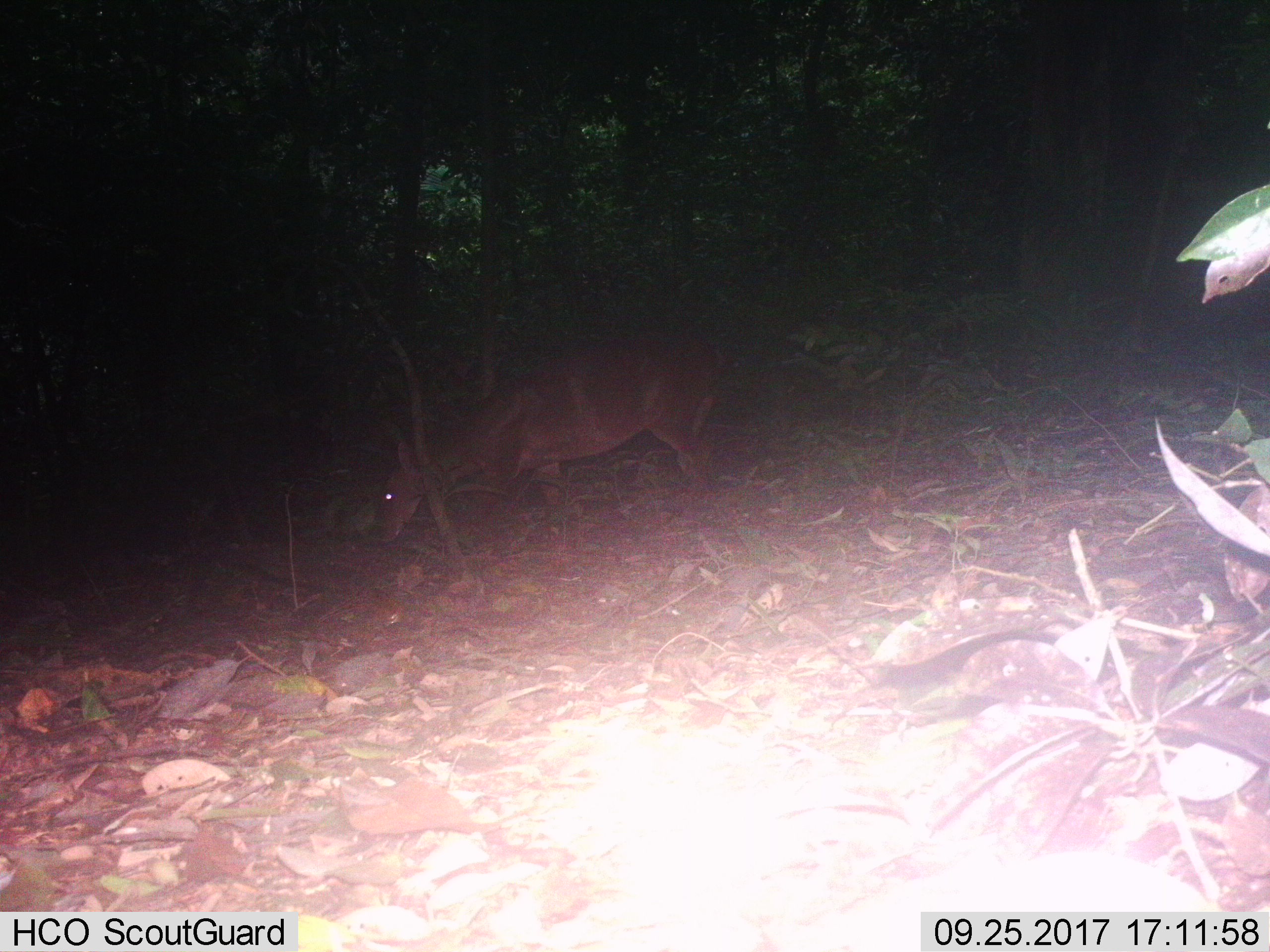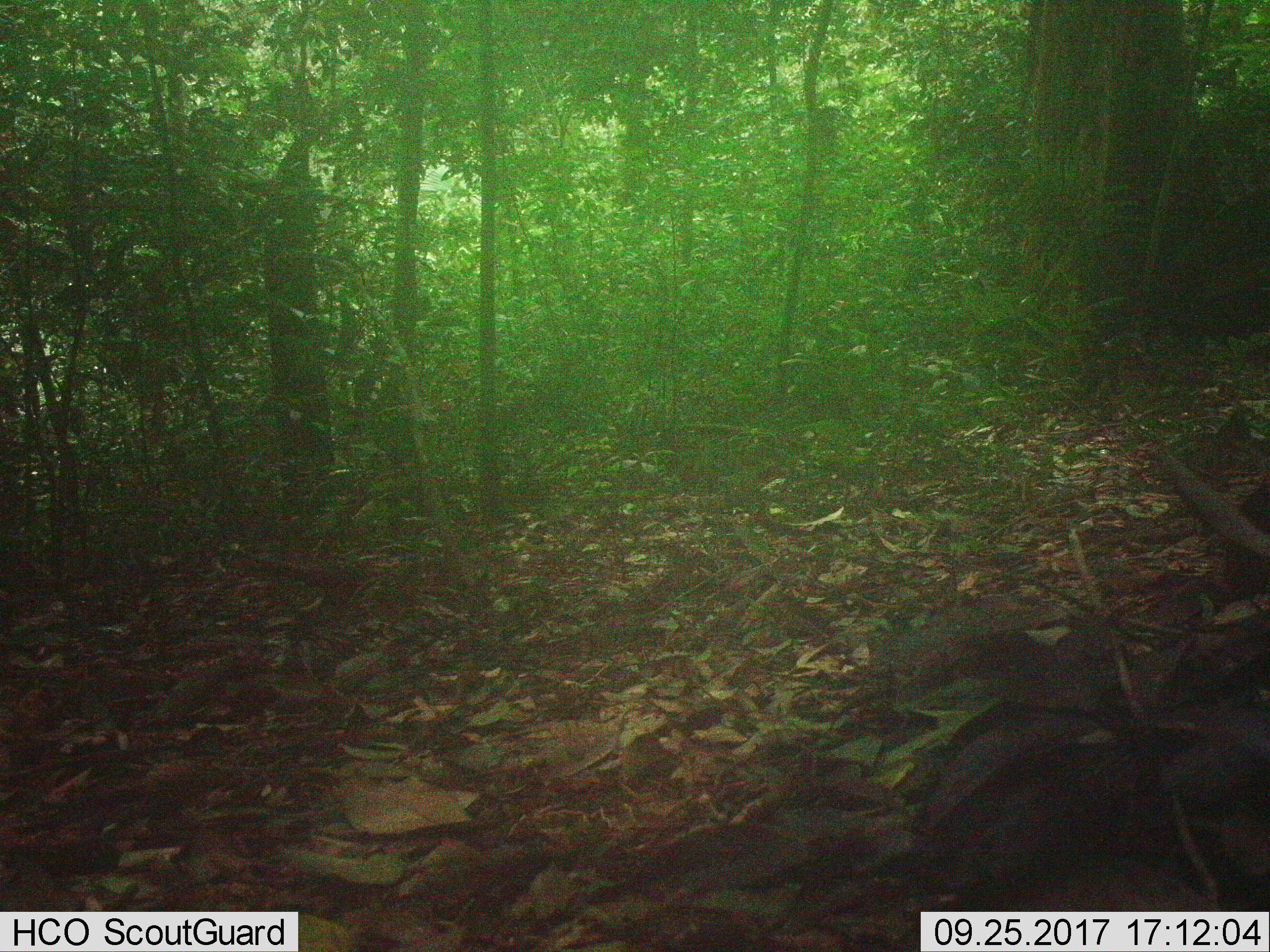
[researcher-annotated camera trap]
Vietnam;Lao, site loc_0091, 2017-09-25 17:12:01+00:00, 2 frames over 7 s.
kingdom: Animalia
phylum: Chordata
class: Mammalia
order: Artiodactyla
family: Cervidae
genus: Muntiacus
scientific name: Muntiacus vuquangensis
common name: large-antlered muntjac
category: large antlered muntjac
Large antlered muntjac (large-antlered muntjac) (Muntiacus vuquangensis). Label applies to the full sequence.